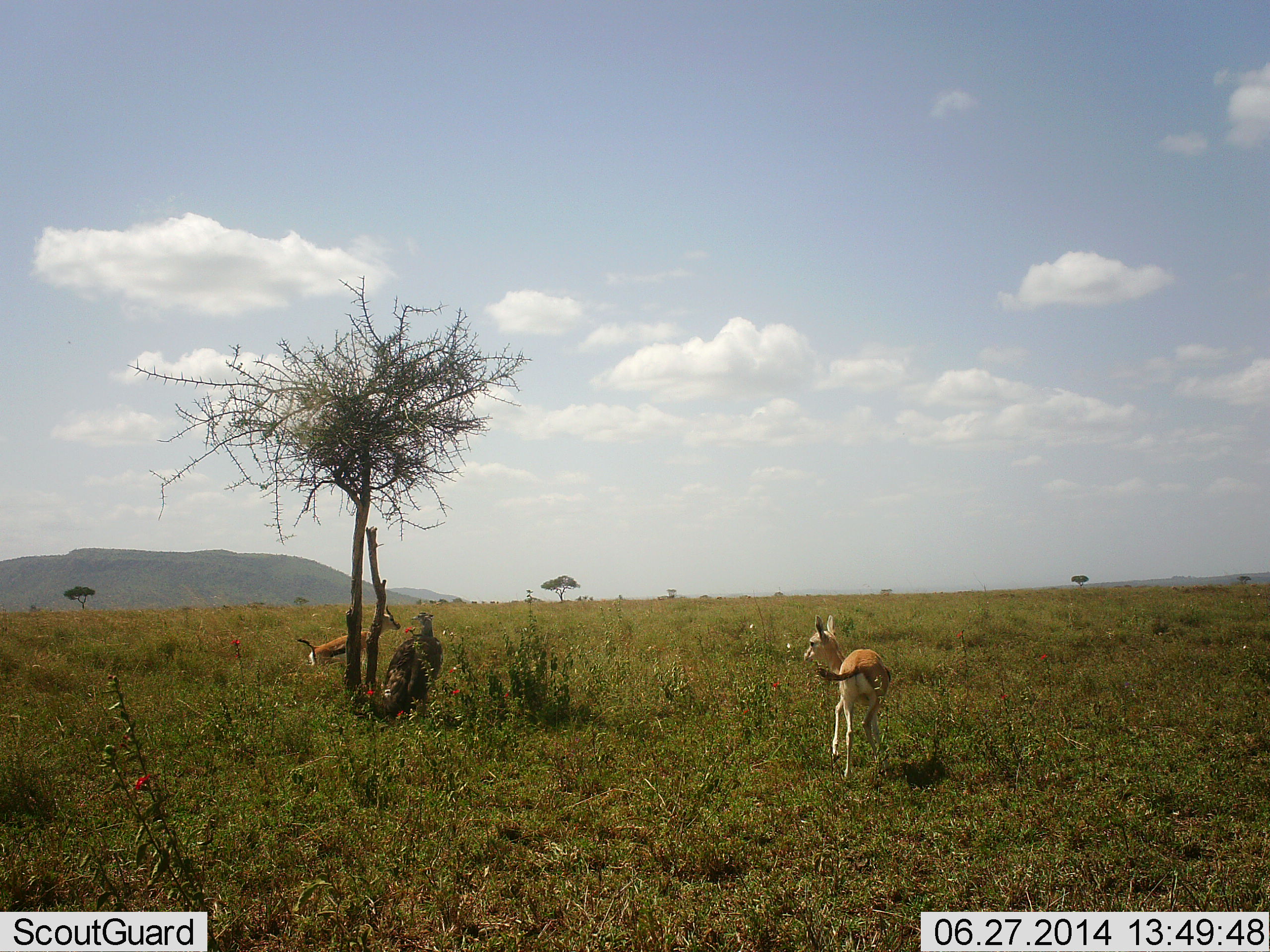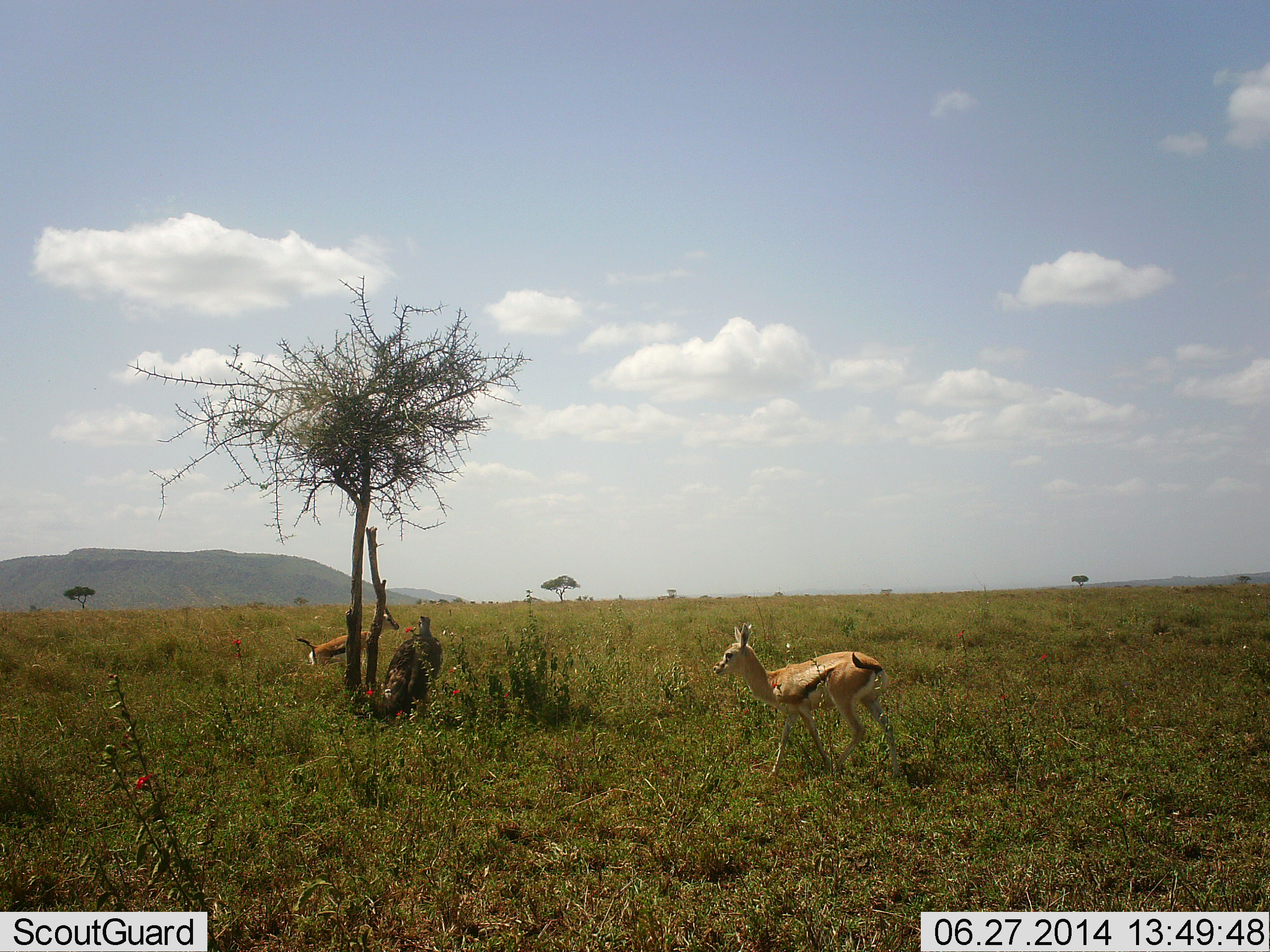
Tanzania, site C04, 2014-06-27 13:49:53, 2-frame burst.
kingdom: Animalia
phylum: Chordata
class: Mammalia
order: Artiodactyla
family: Bovidae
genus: Eudorcas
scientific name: Eudorcas thomsonii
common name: thomson's gazelle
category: gazellethomsons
Gazellethomsons (thomson's gazelle) (Eudorcas thomsonii), count 2. Behavior (volunteer vote fractions): standing 88%, resting 0%, moving 41%, interacting 0%. Young present (vote fraction): 6%. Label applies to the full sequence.